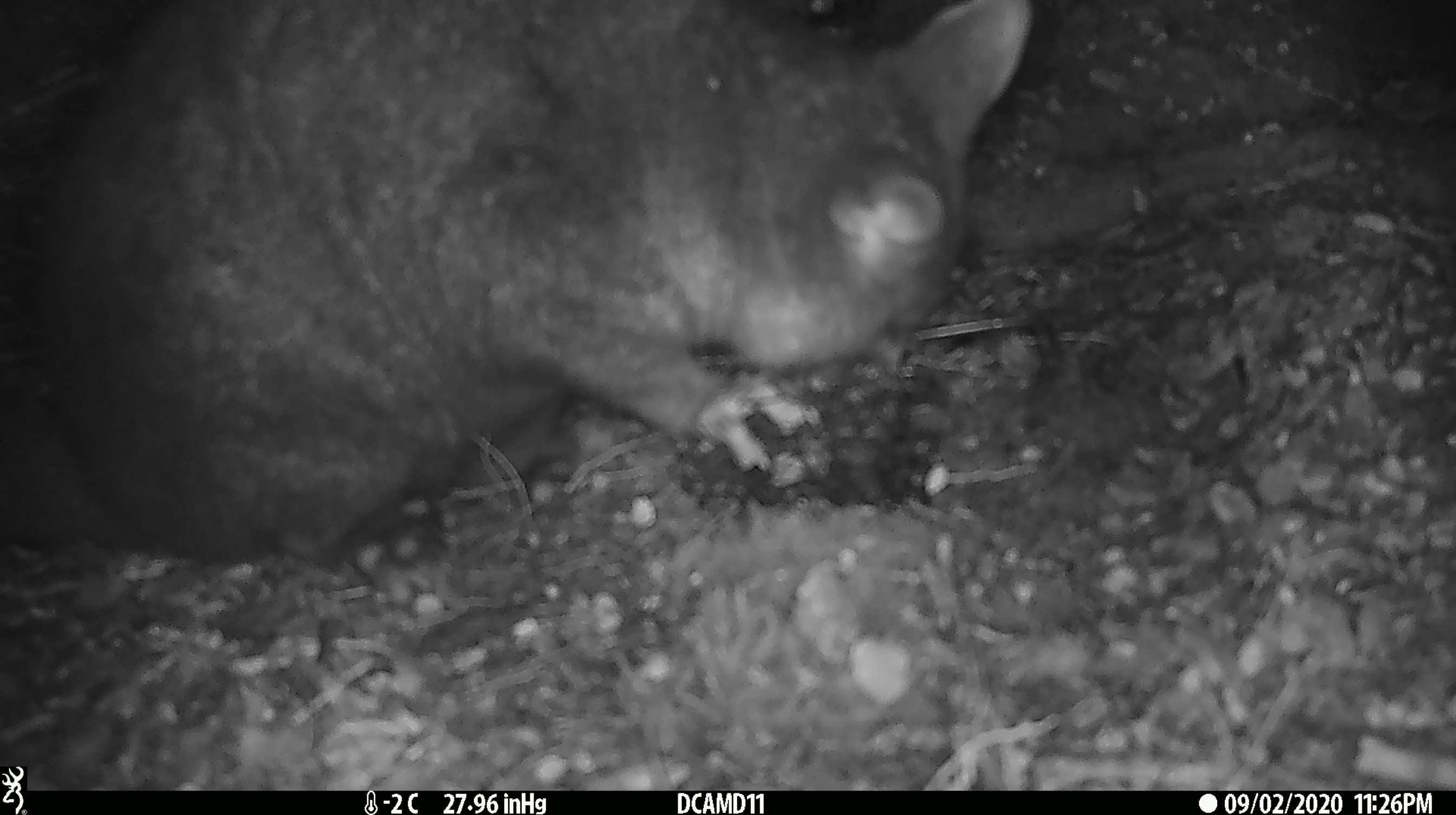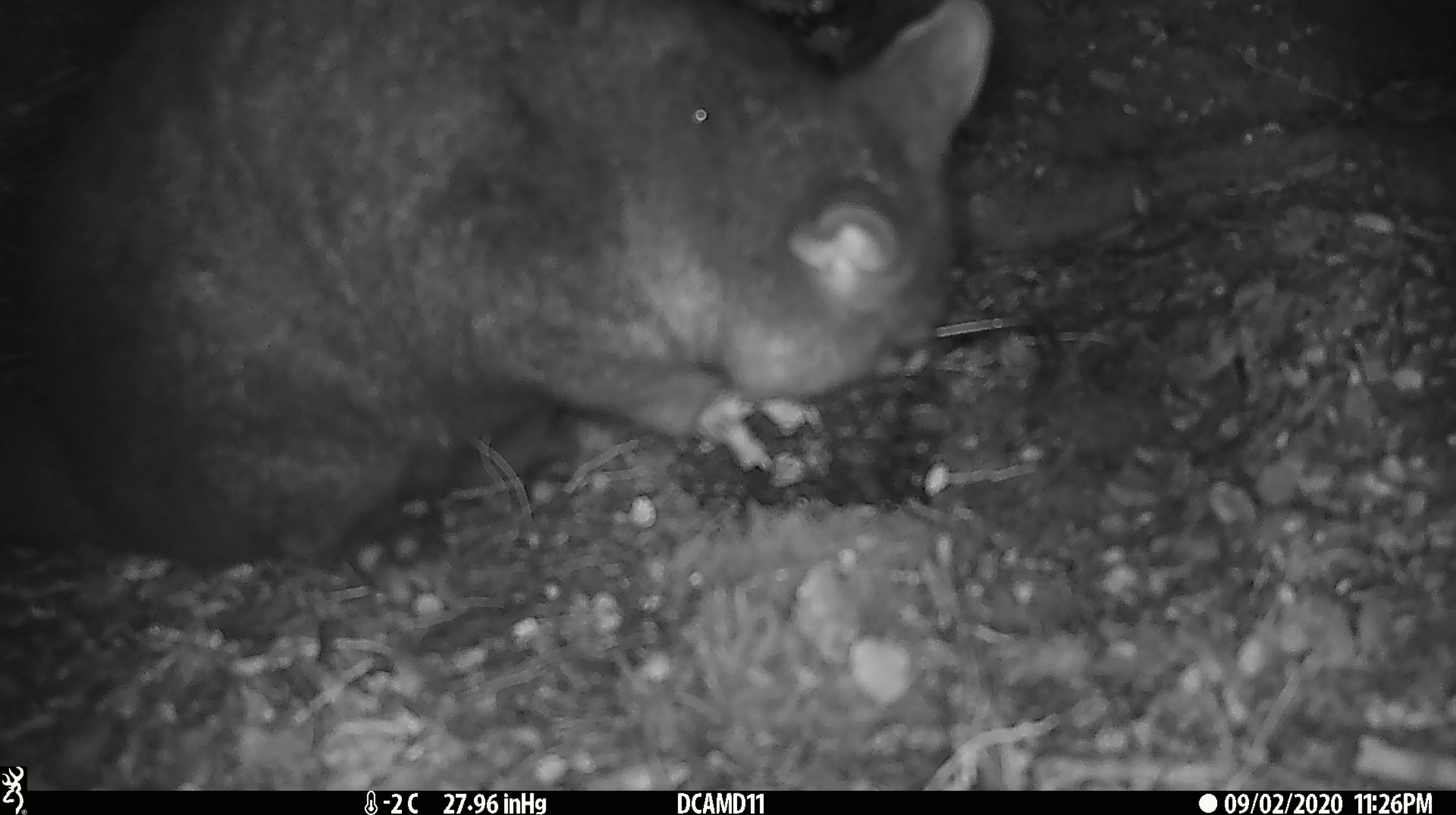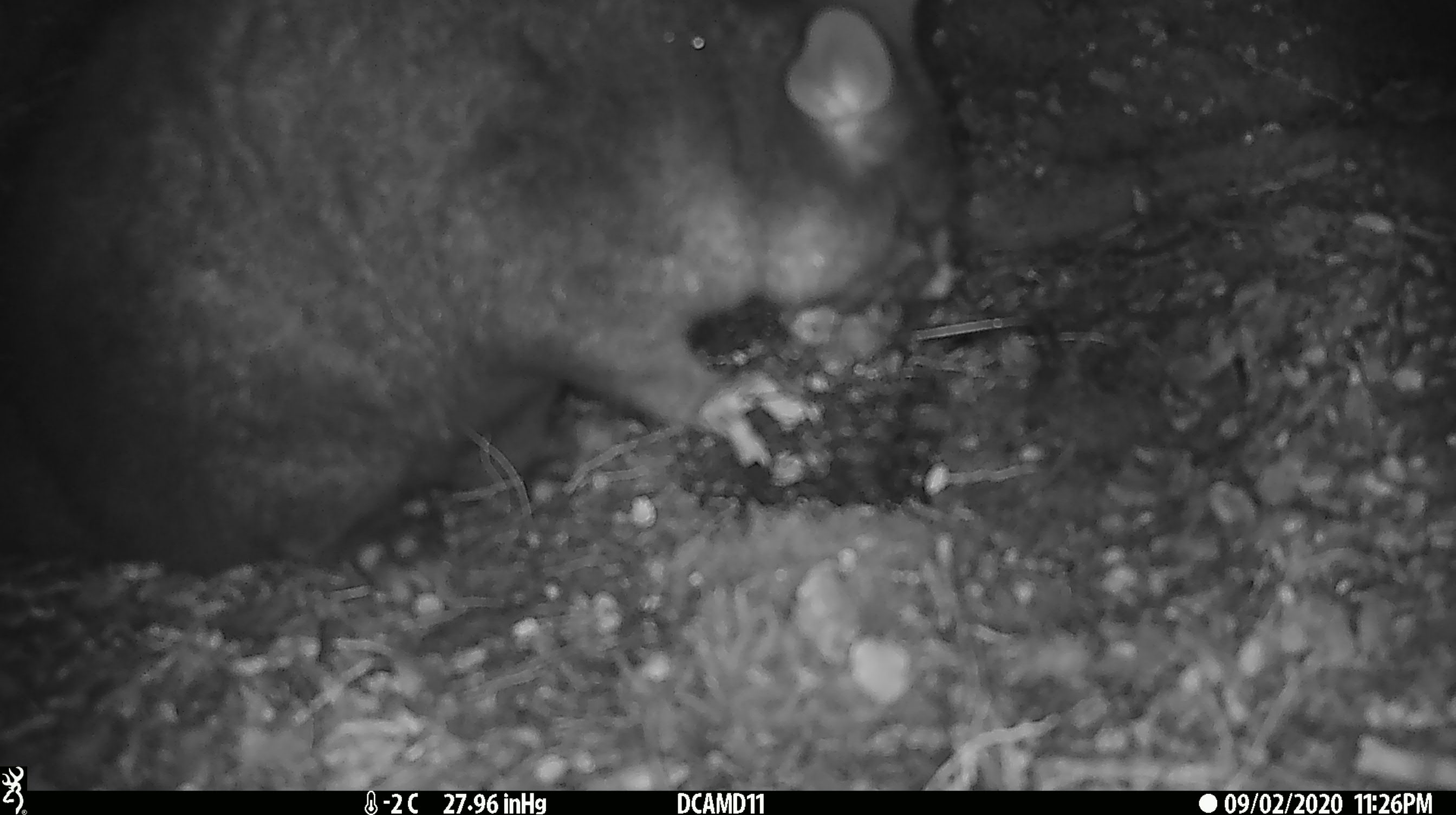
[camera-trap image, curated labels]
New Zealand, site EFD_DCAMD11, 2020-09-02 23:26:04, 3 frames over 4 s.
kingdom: Animalia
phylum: Chordata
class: Mammalia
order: Diprotodontia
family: Phalangeridae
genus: Trichosurus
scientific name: Trichosurus vulpecula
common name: common brushtail possum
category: possum